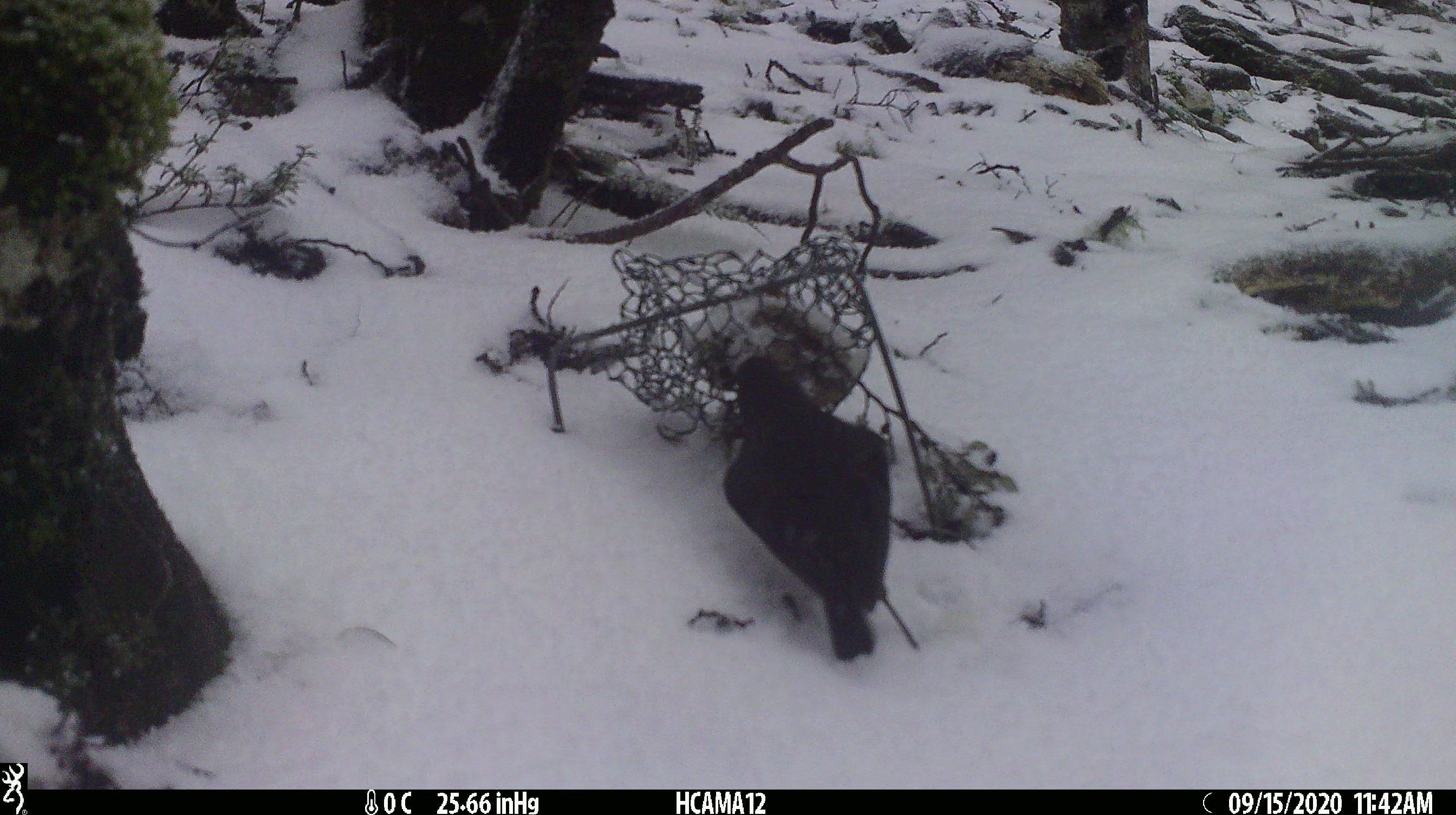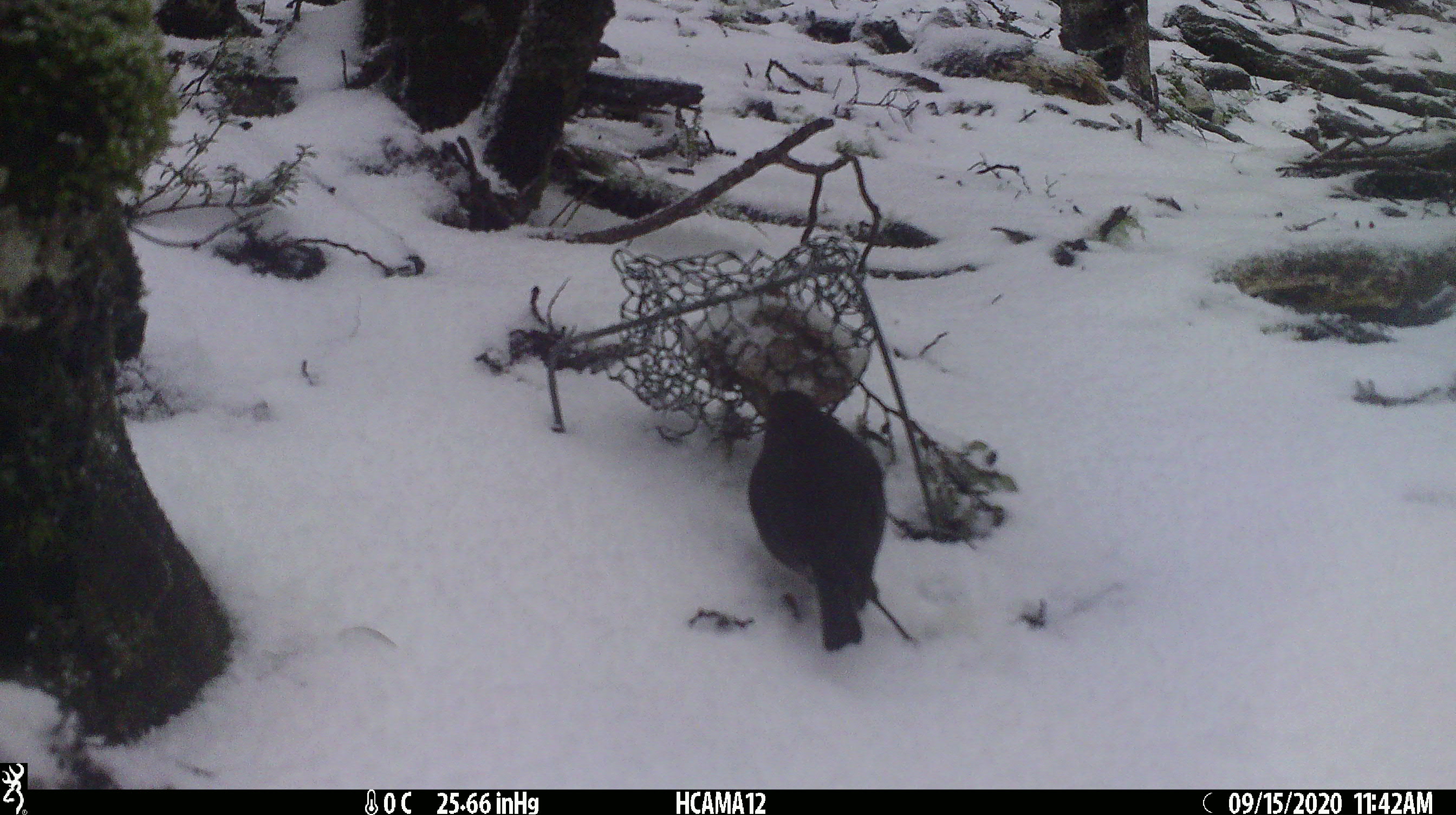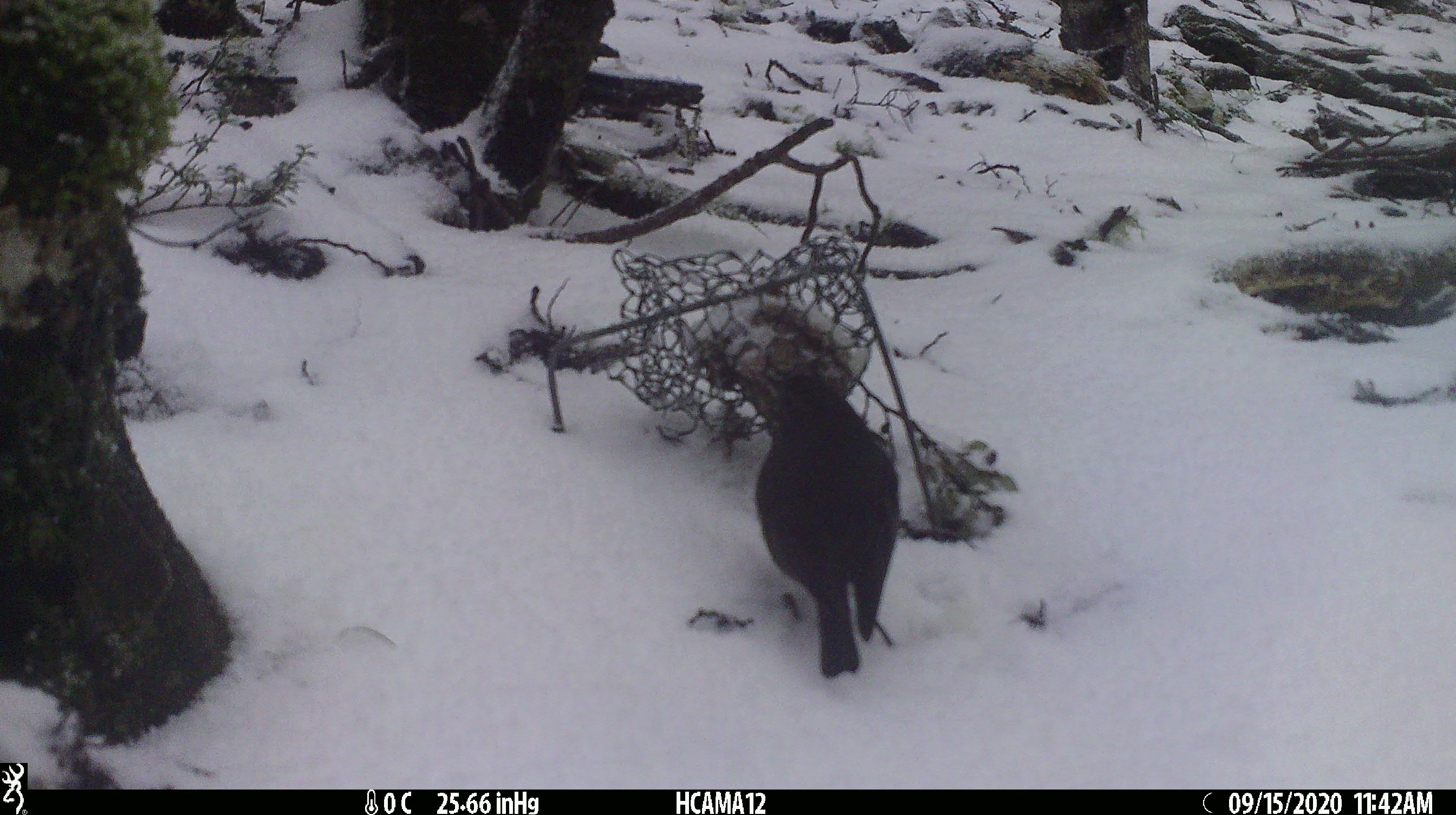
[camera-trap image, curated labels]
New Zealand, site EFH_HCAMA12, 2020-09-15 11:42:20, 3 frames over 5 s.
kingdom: Animalia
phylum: Chordata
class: Aves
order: Passeriformes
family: Petroicidae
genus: Petroica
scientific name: Petroica australis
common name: new zealand robin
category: robin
Robin (new zealand robin) (Petroica australis).